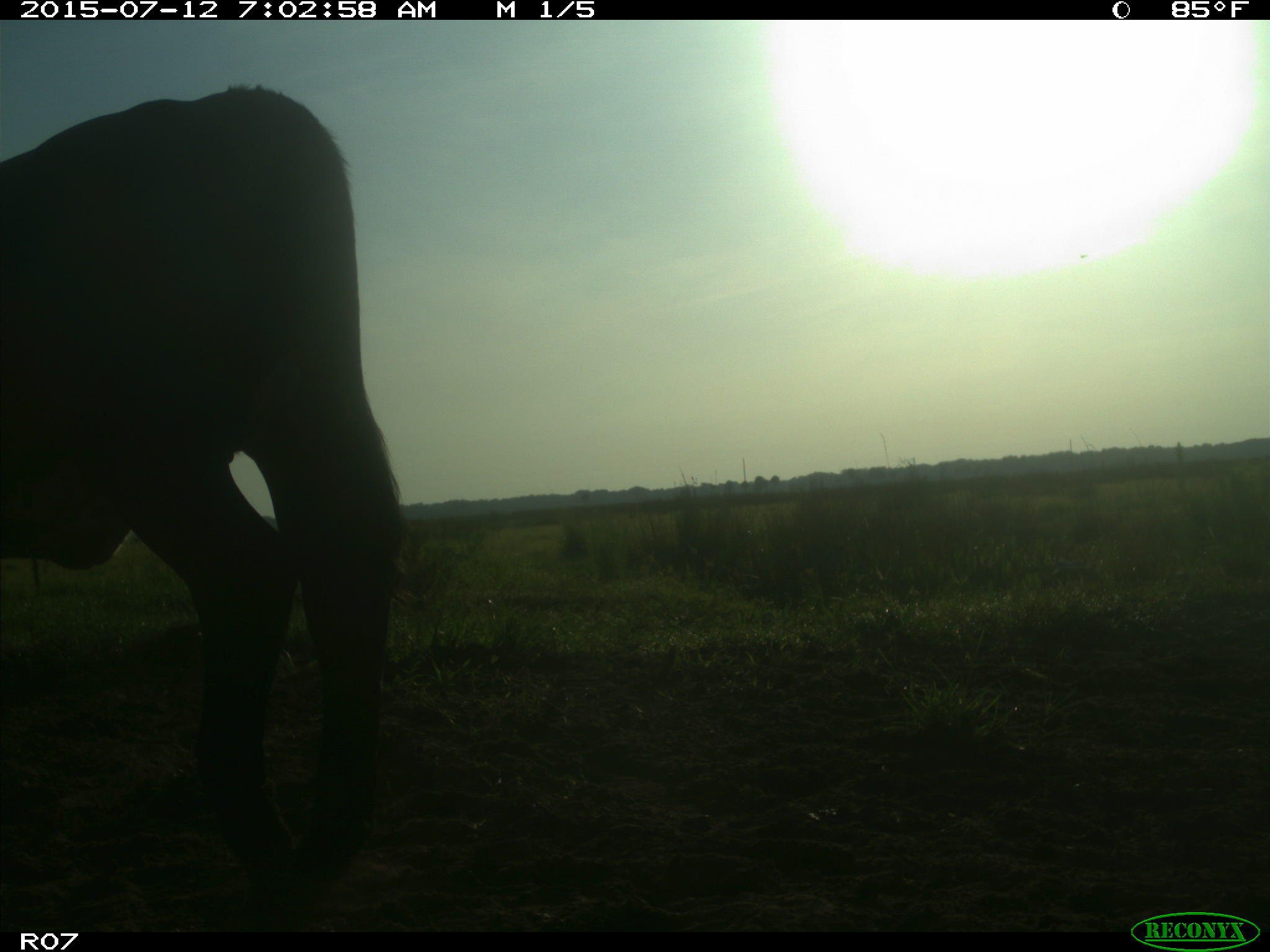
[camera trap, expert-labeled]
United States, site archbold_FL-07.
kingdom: Animalia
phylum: Chordata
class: Mammalia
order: Artiodactyla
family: Bovidae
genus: Bos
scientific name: Bos taurus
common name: domestic cow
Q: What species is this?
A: Bos taurus (domestic cow).